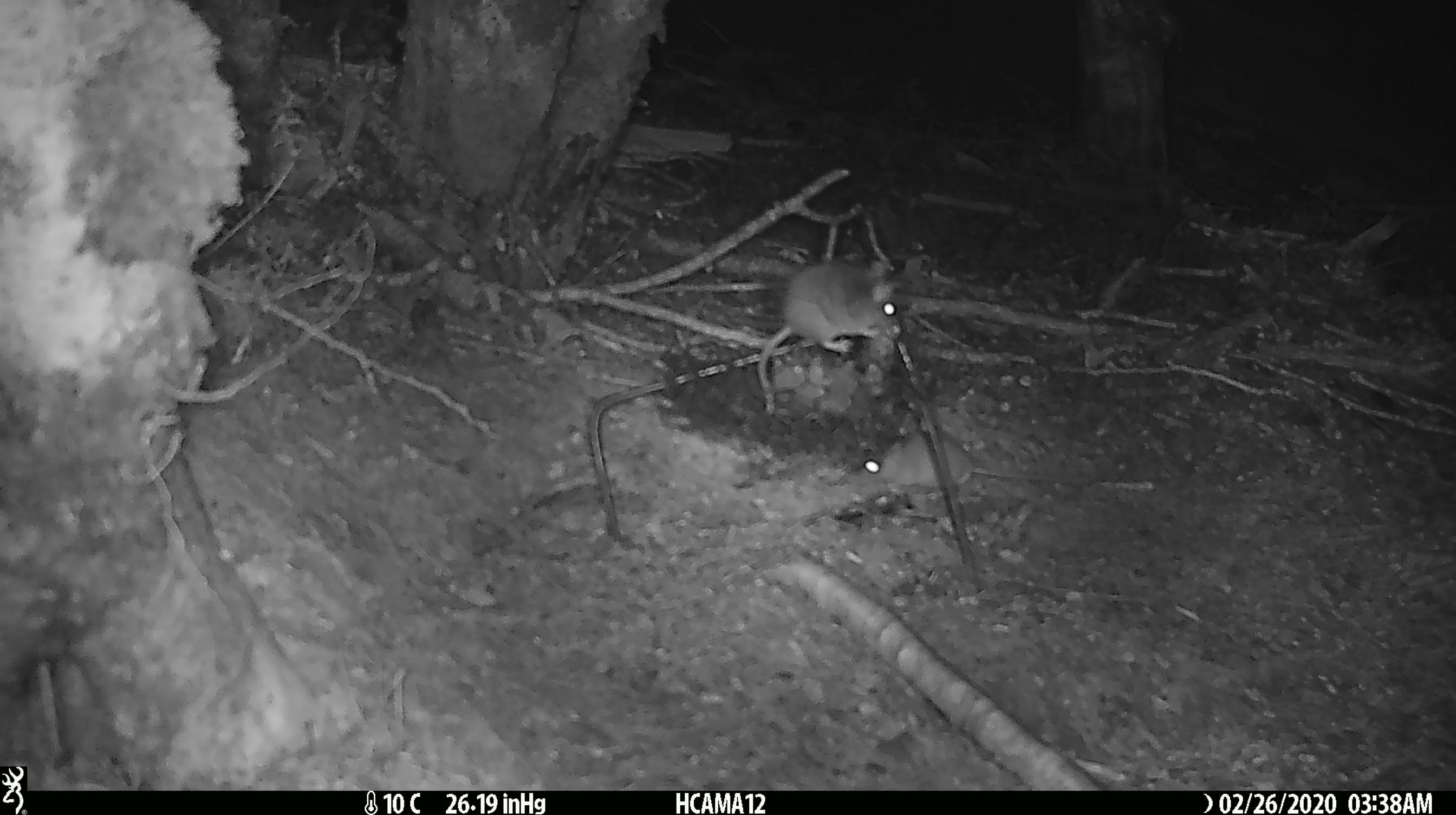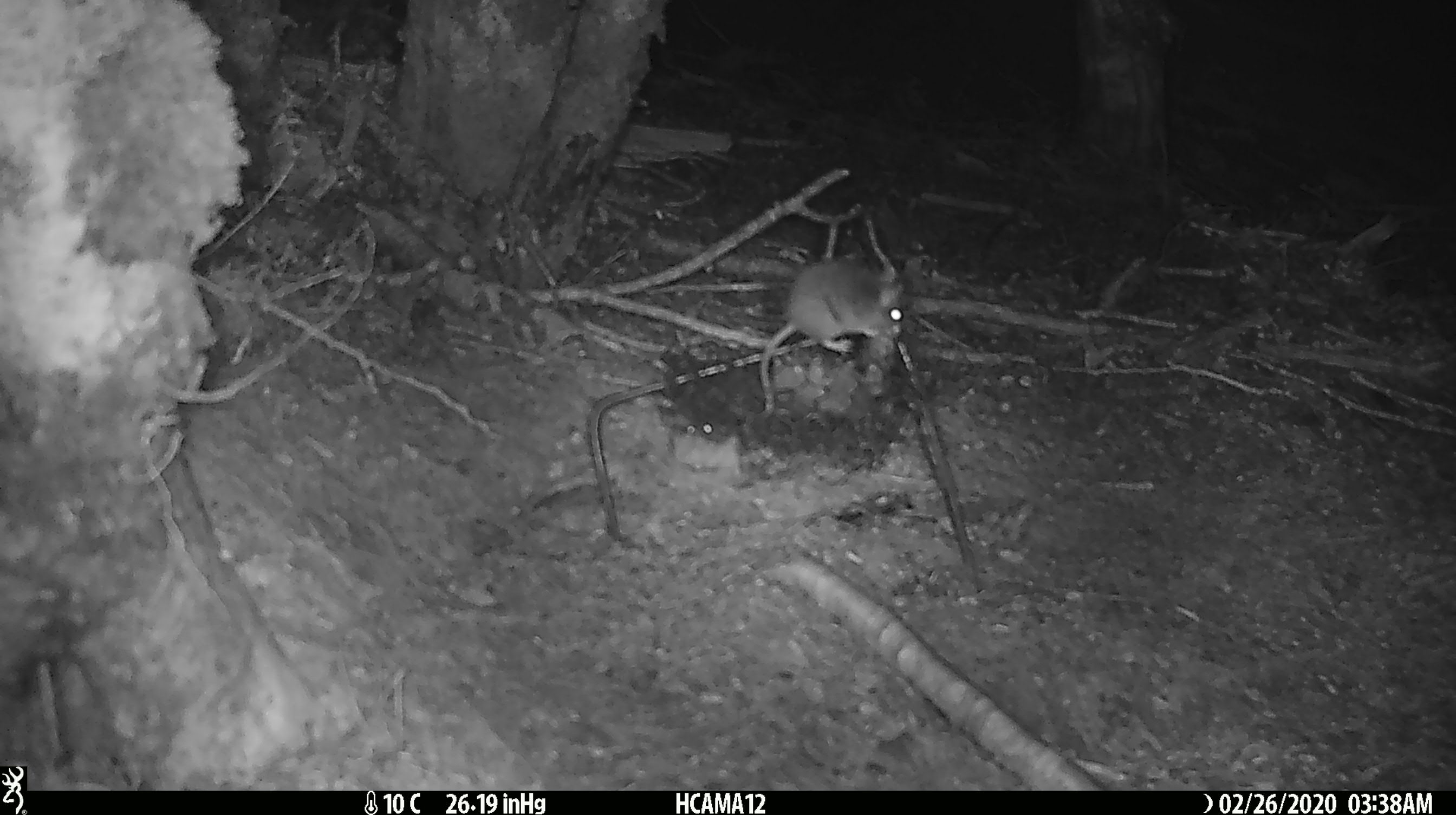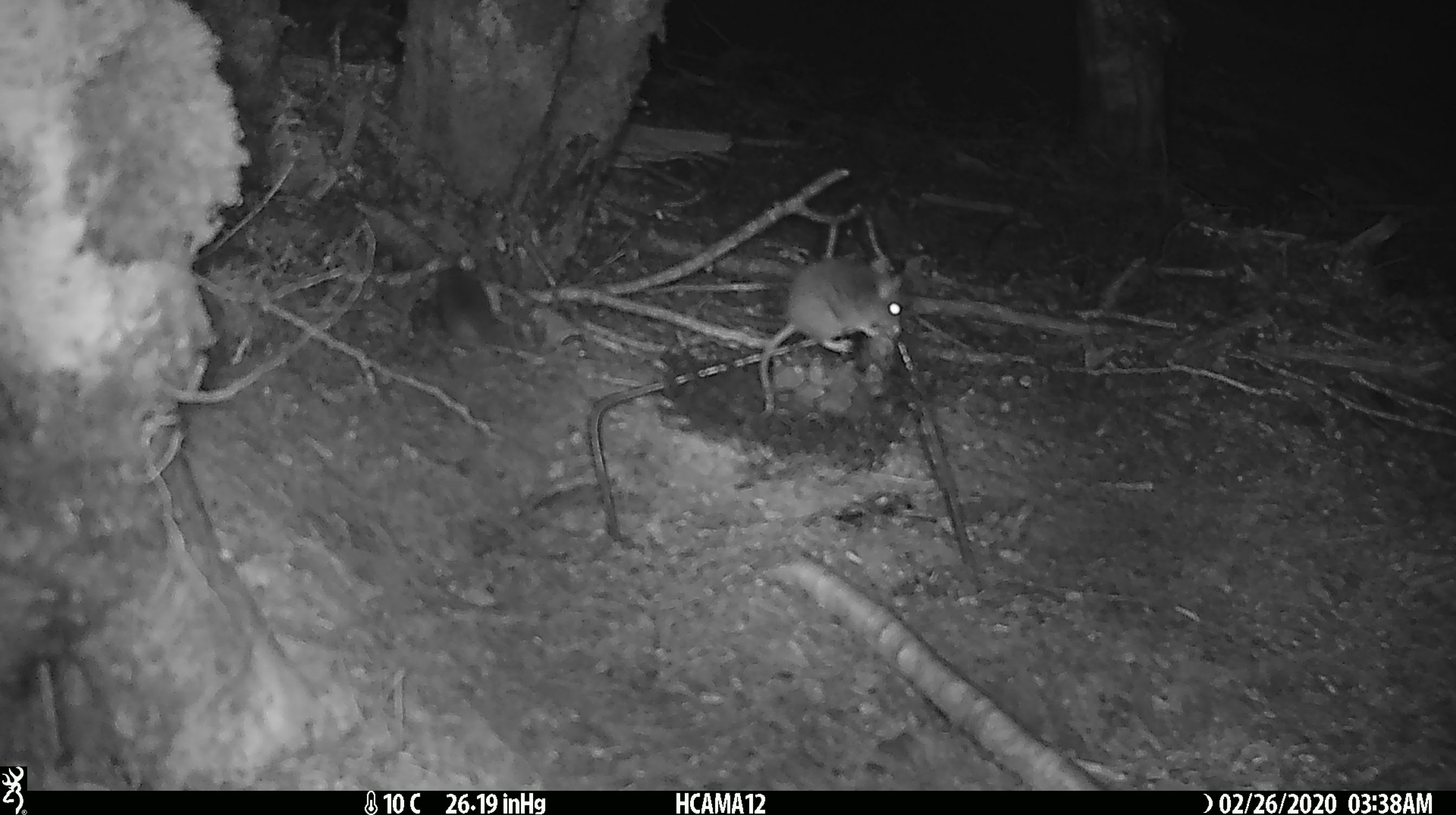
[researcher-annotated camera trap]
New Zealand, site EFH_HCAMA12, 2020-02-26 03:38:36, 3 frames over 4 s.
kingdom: Animalia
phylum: Chordata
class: Mammalia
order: Rodentia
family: Muridae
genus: Mus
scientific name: Mus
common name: mouse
Mouse (Mus).